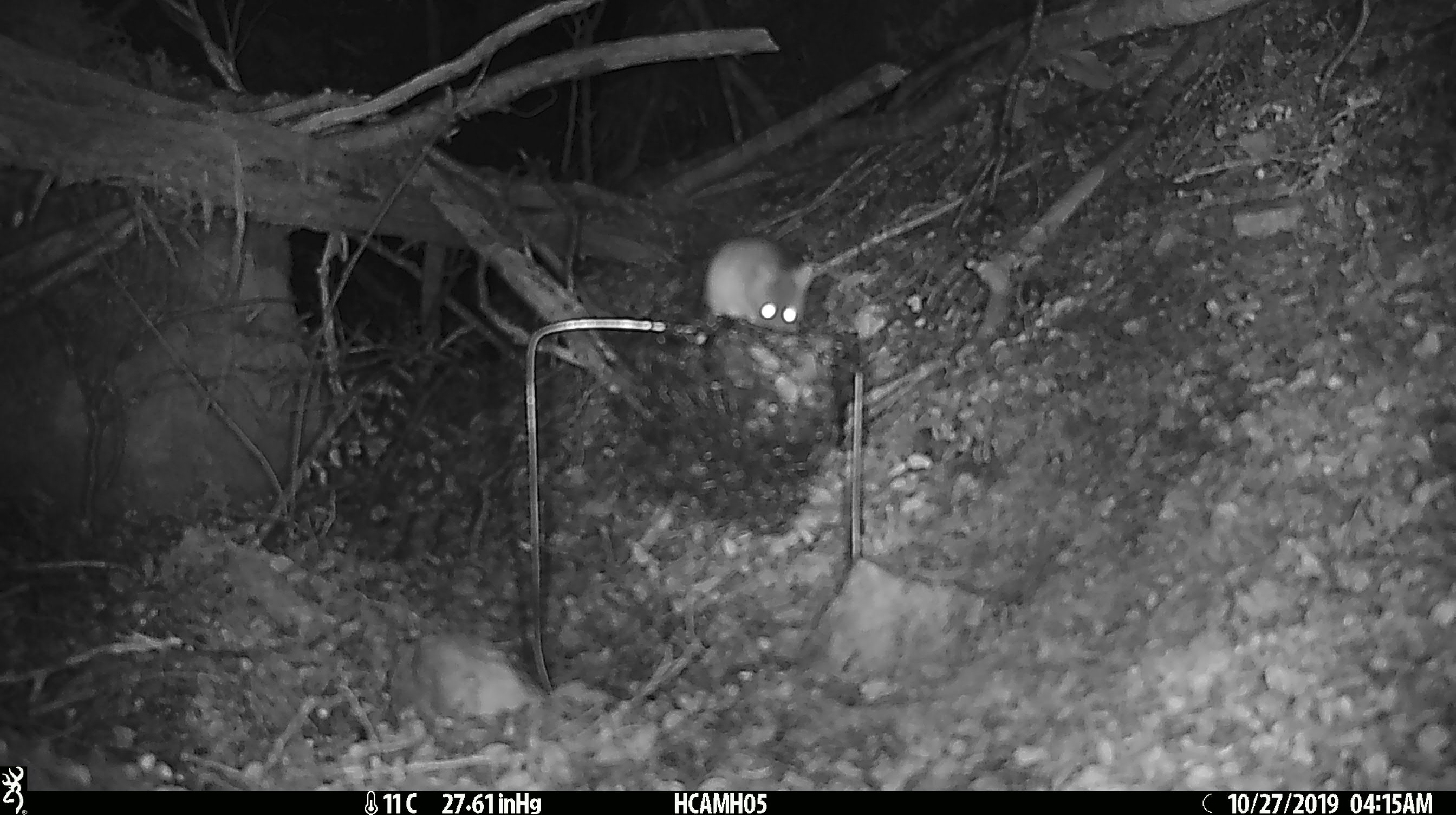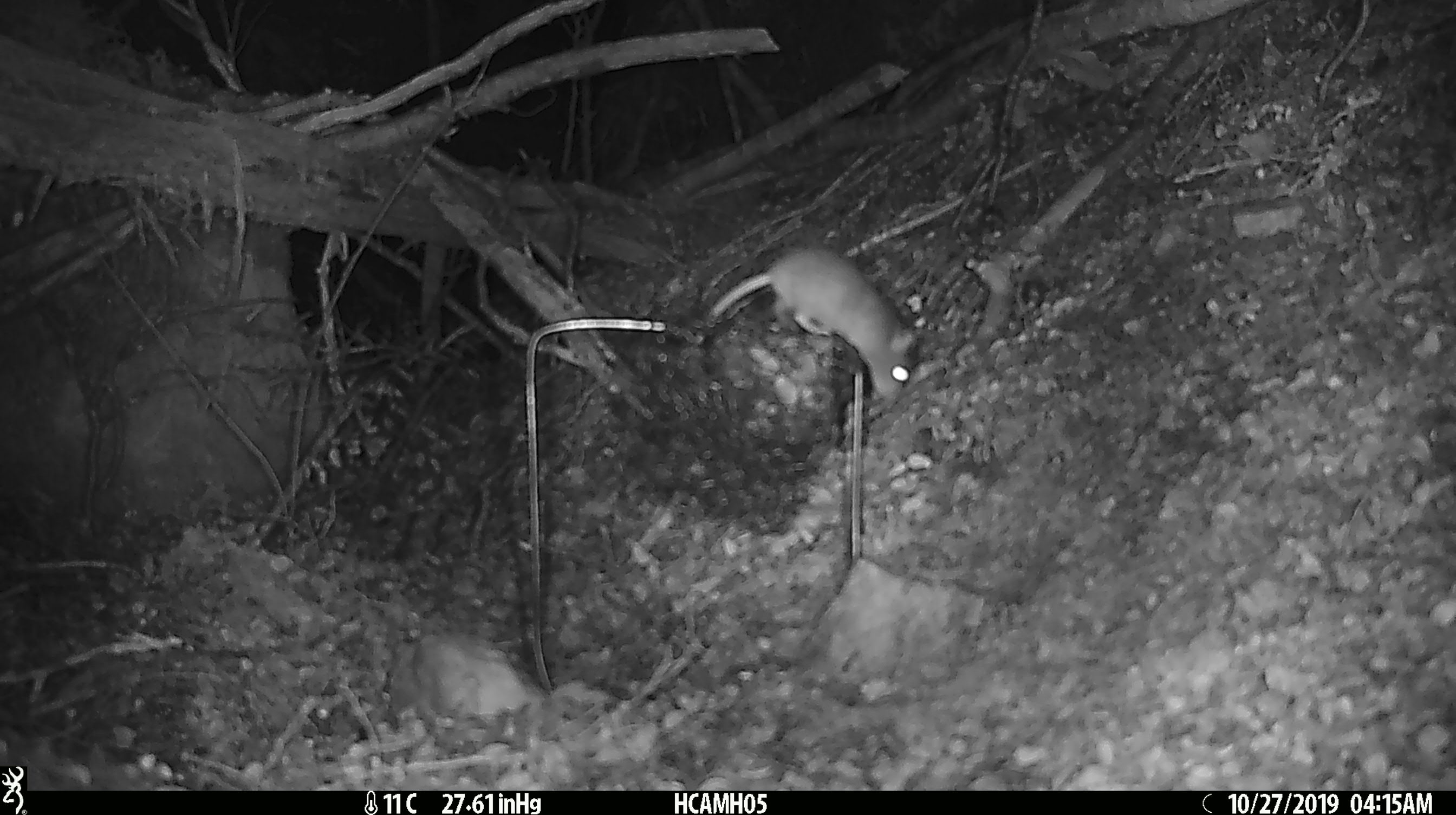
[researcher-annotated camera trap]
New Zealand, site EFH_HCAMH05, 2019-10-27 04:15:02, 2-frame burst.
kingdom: Animalia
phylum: Chordata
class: Mammalia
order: Rodentia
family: Muridae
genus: Mus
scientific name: Mus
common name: mouse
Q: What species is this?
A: Mouse (Mus).